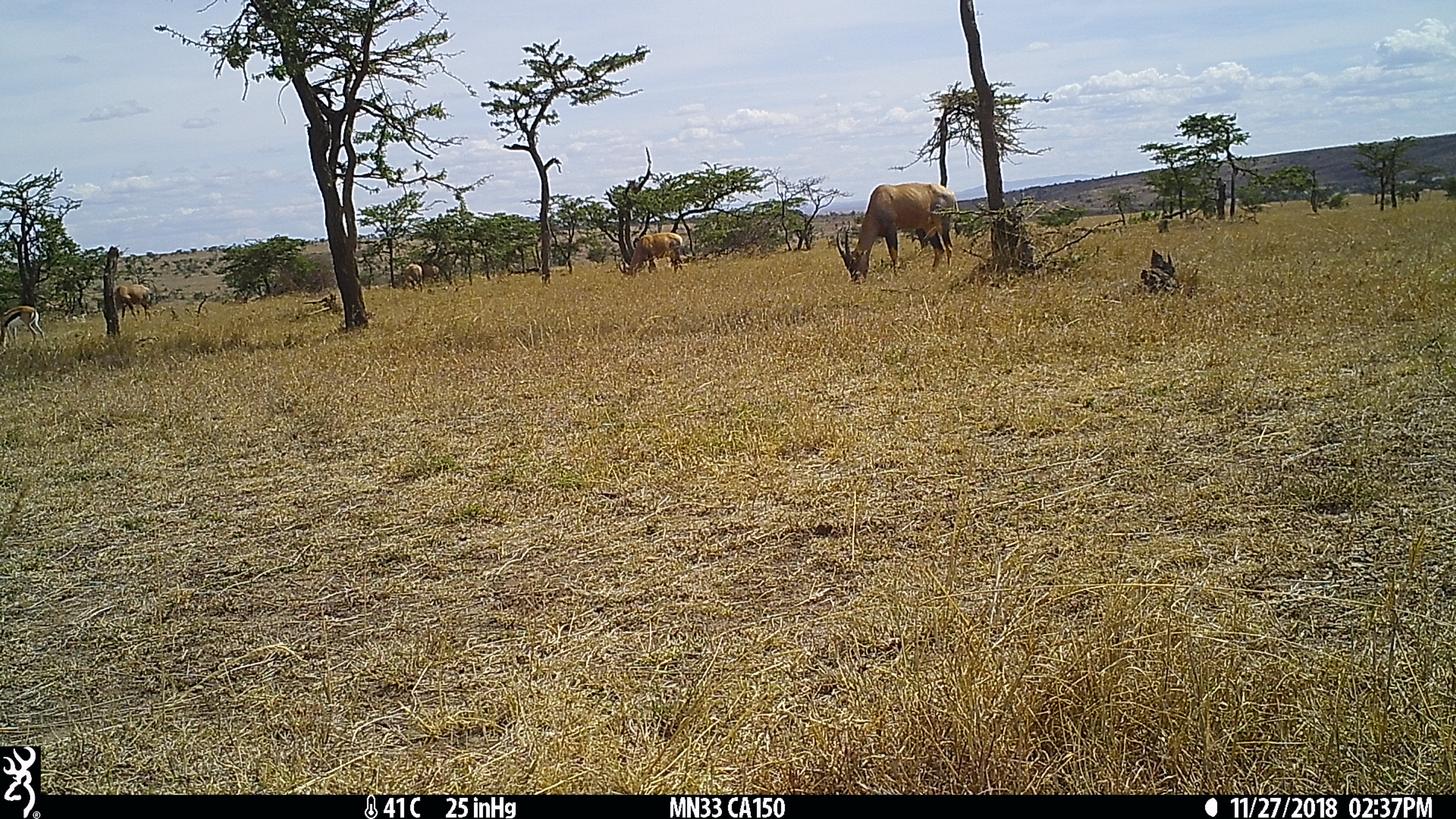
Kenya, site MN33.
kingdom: Animalia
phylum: Chordata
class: Mammalia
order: Artiodactyla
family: Bovidae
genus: Eudorcas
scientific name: Eudorcas thomsonii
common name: thomon's gazelle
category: gazelle thomsons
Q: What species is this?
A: Gazelle thomsons (thomon's gazelle) (Eudorcas thomsonii).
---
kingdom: Animalia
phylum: Chordata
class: Mammalia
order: Artiodactyla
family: Bovidae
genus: Damaliscus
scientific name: Damaliscus lunatus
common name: topi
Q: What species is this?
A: Topi (Damaliscus lunatus).